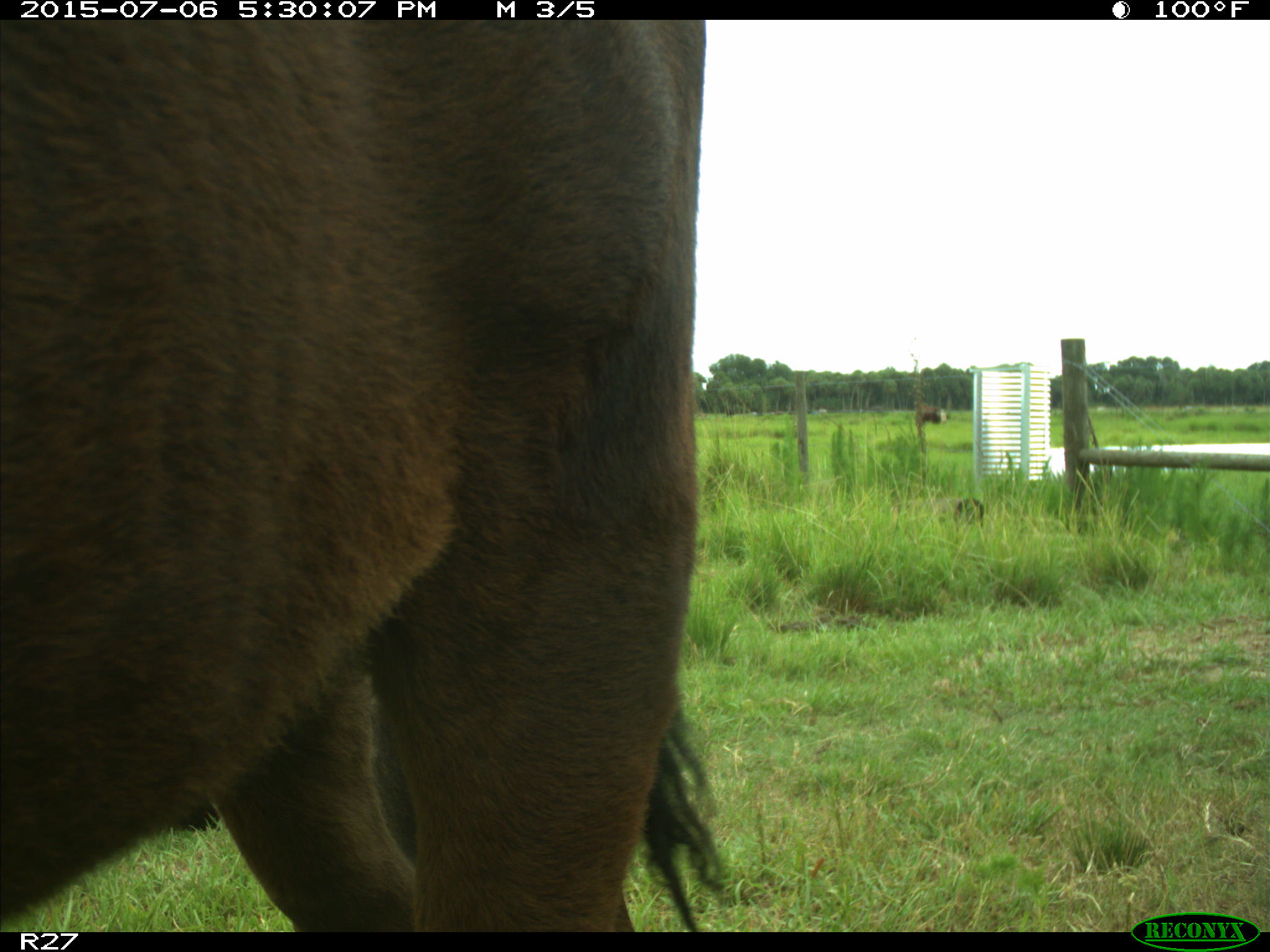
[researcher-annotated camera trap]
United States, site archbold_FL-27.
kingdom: Animalia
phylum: Chordata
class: Mammalia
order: Artiodactyla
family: Bovidae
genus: Bos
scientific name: Bos taurus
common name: domestic cow